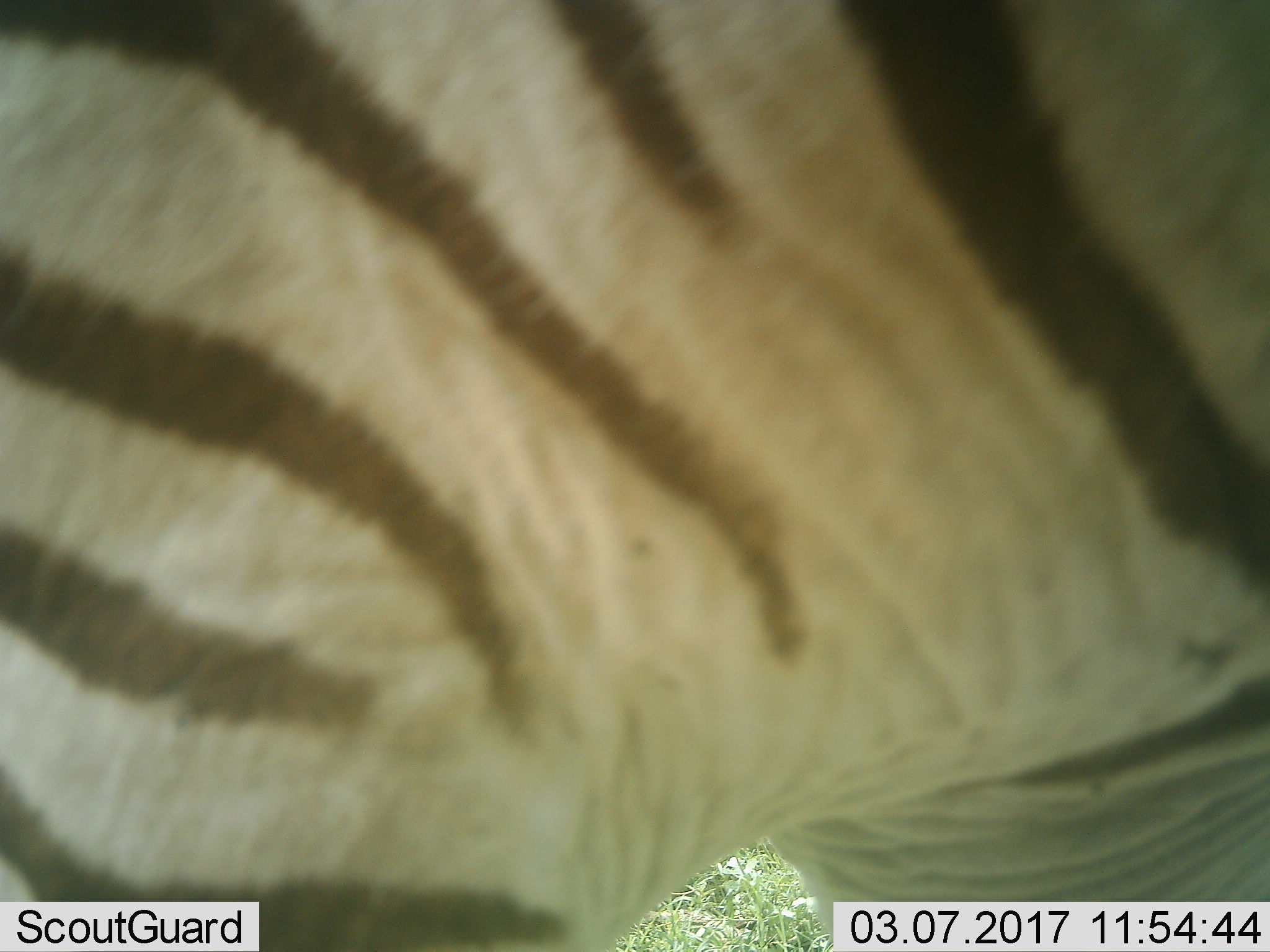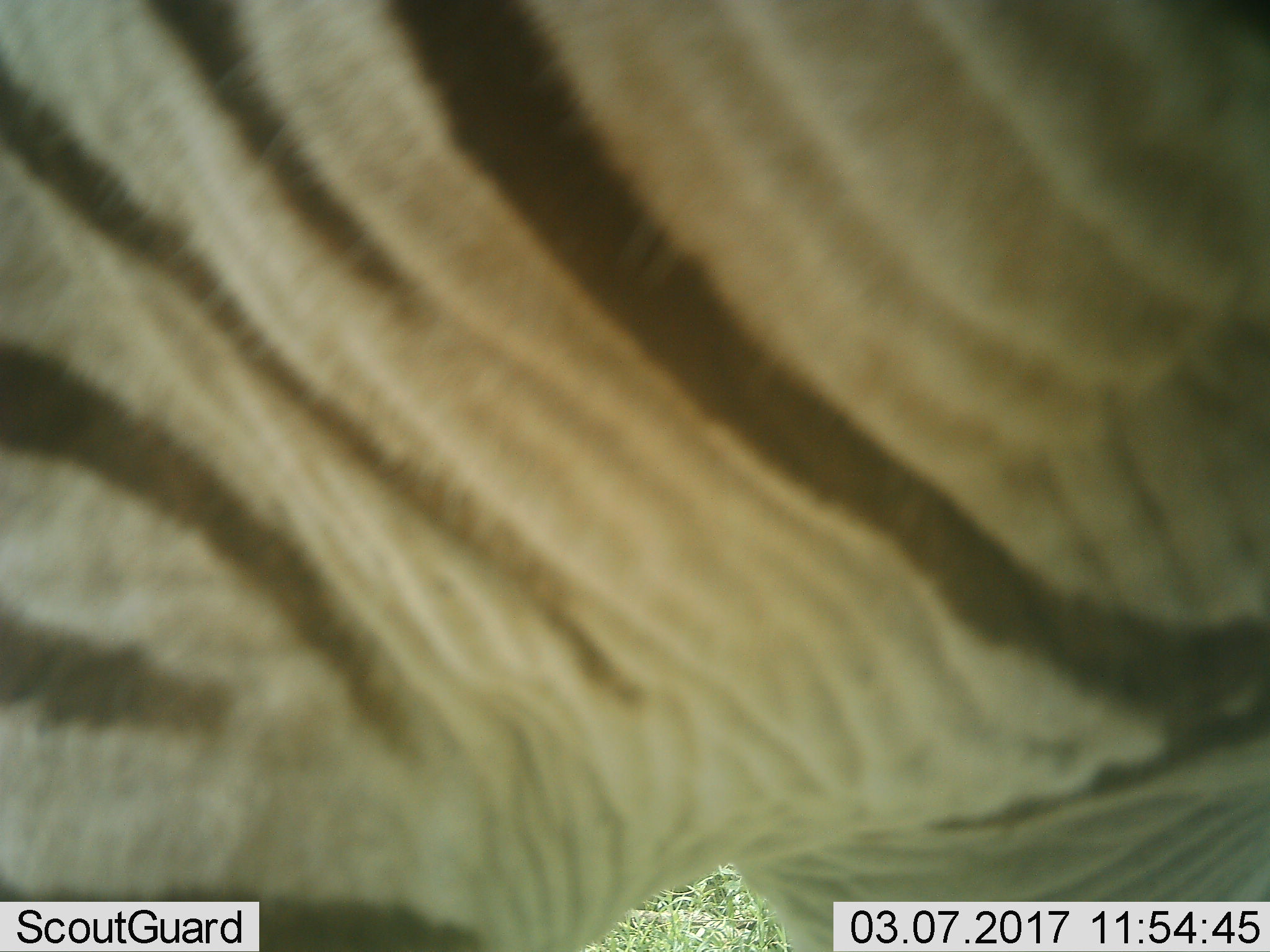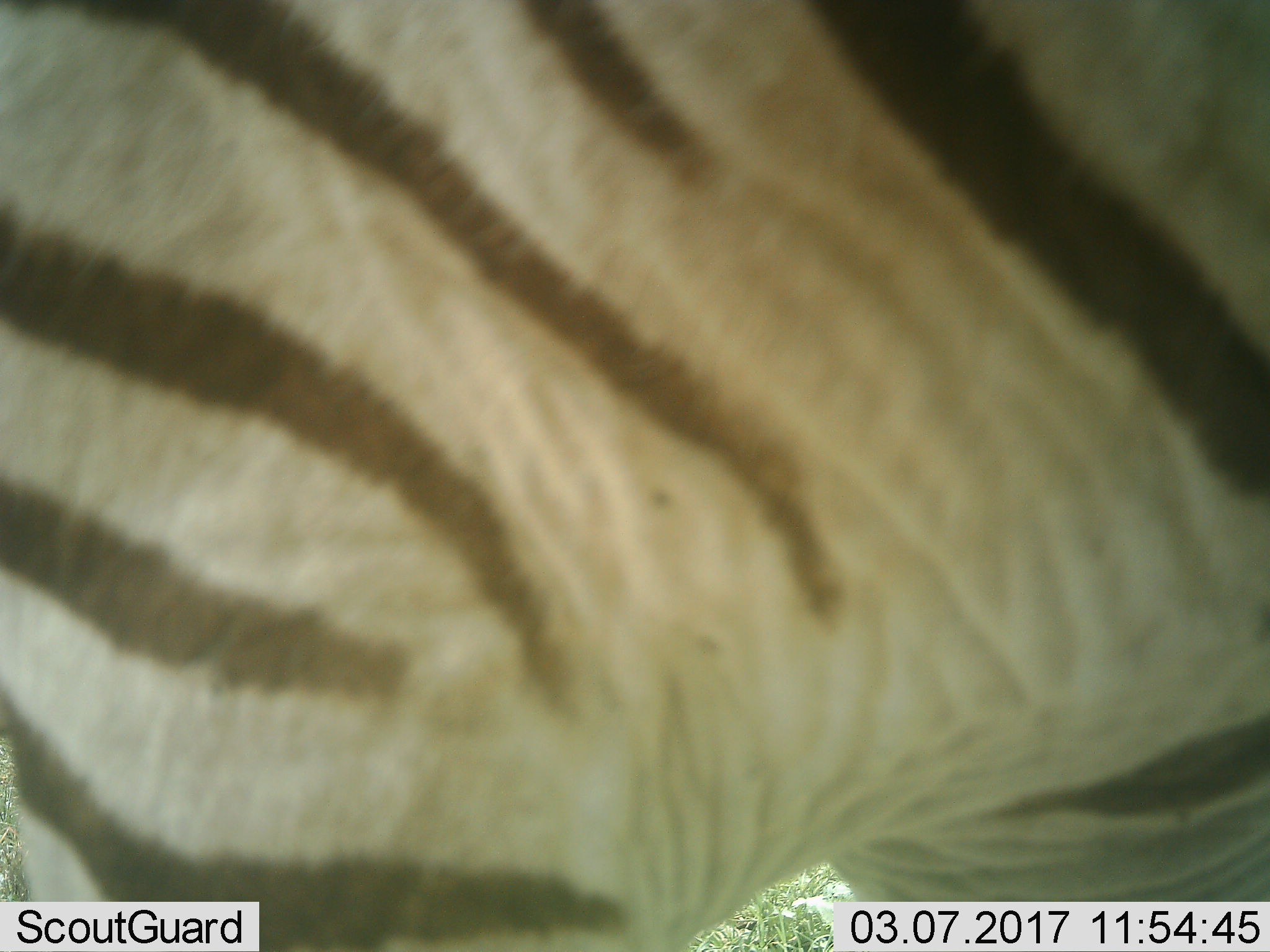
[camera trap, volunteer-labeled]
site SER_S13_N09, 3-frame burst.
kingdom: Animalia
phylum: Chordata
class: Mammalia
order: Perissodactyla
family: Equidae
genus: Equus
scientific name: Equus quagga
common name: plains zebra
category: zebraplains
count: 1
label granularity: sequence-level